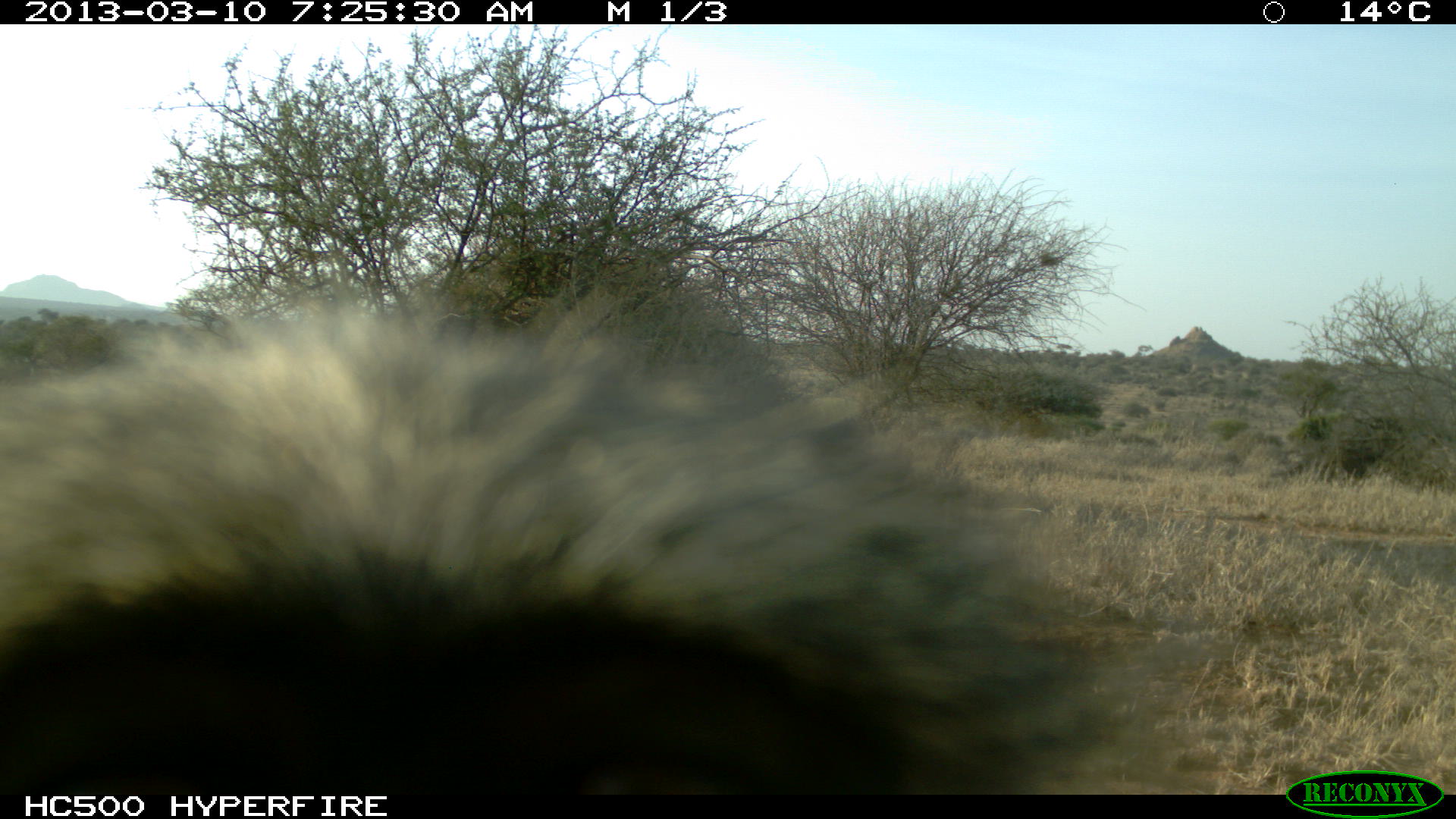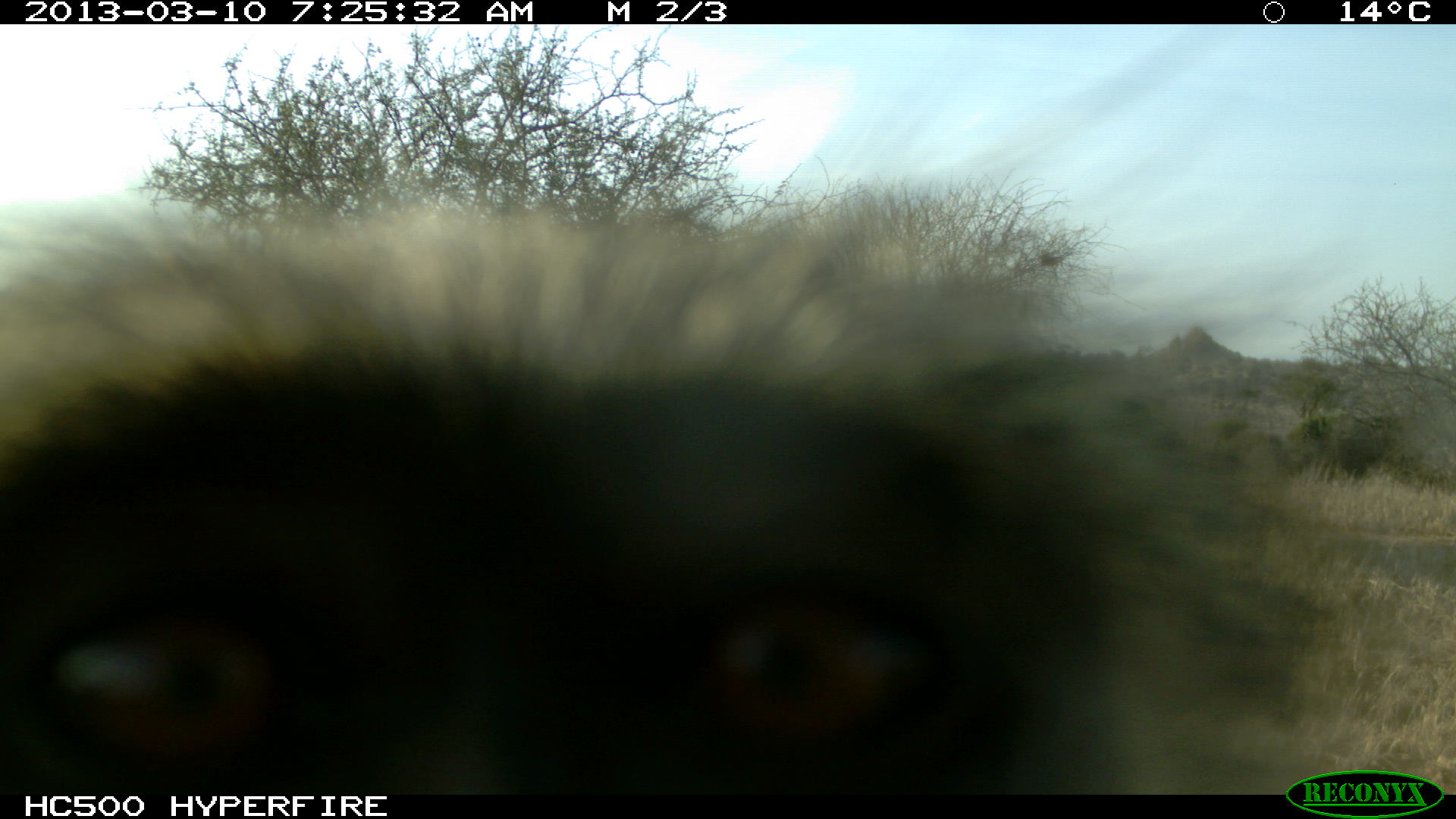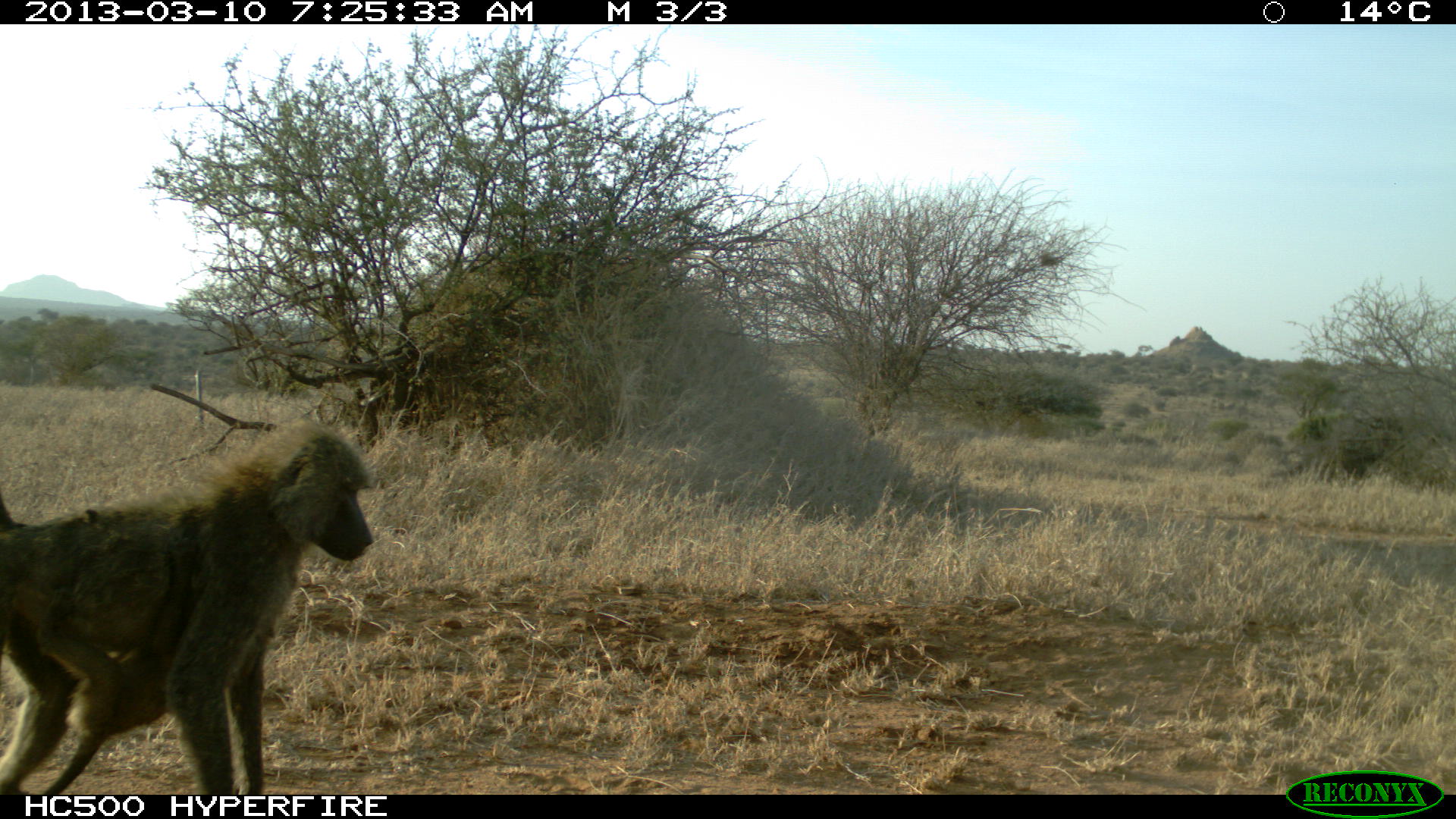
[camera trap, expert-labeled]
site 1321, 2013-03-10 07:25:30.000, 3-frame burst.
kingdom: Animalia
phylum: Chordata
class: Mammalia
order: Primates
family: Cercopithecidae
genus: Papio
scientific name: Papio anubis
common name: olive baboon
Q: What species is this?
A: Papio anubis (olive baboon).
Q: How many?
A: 1.